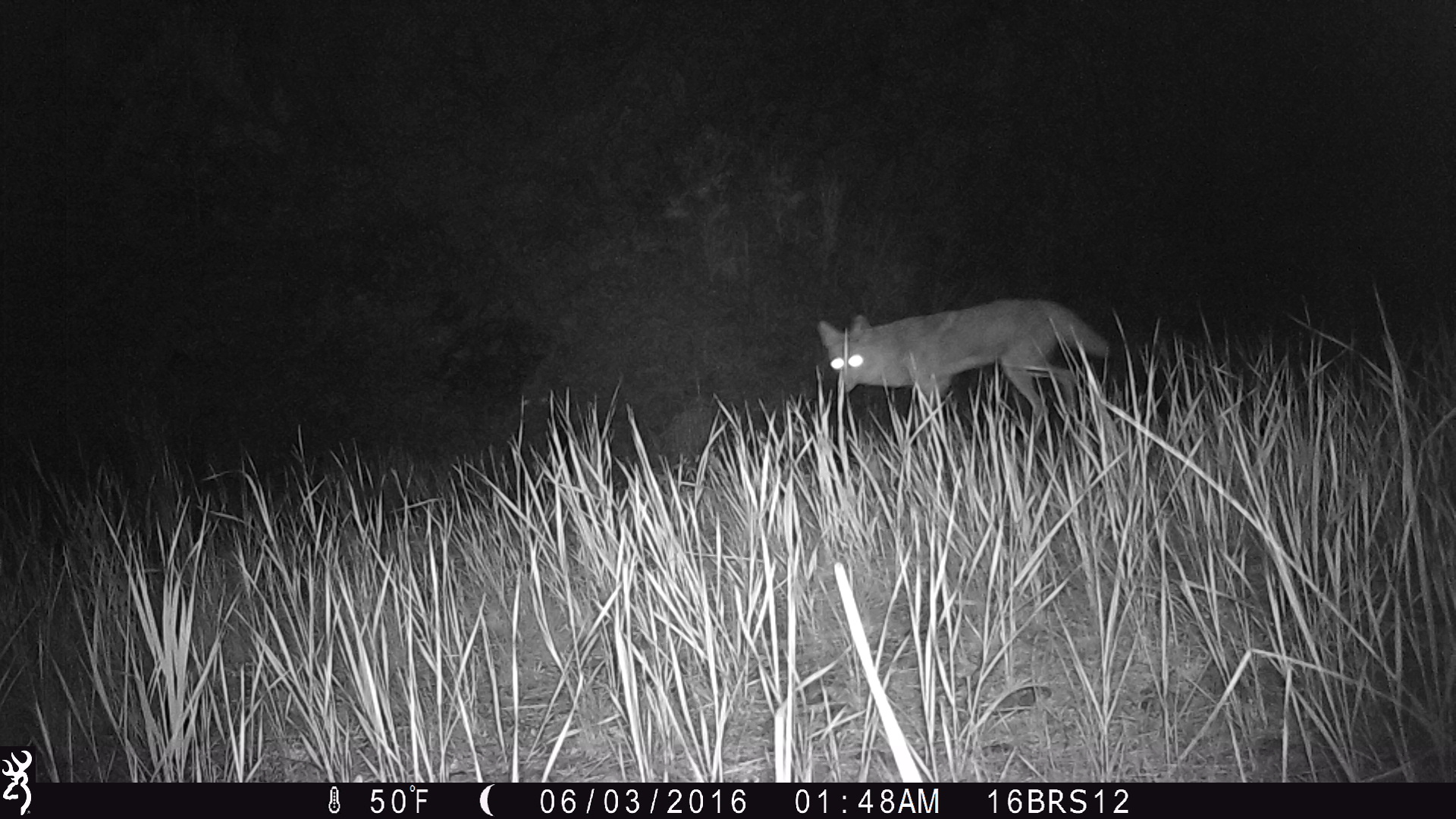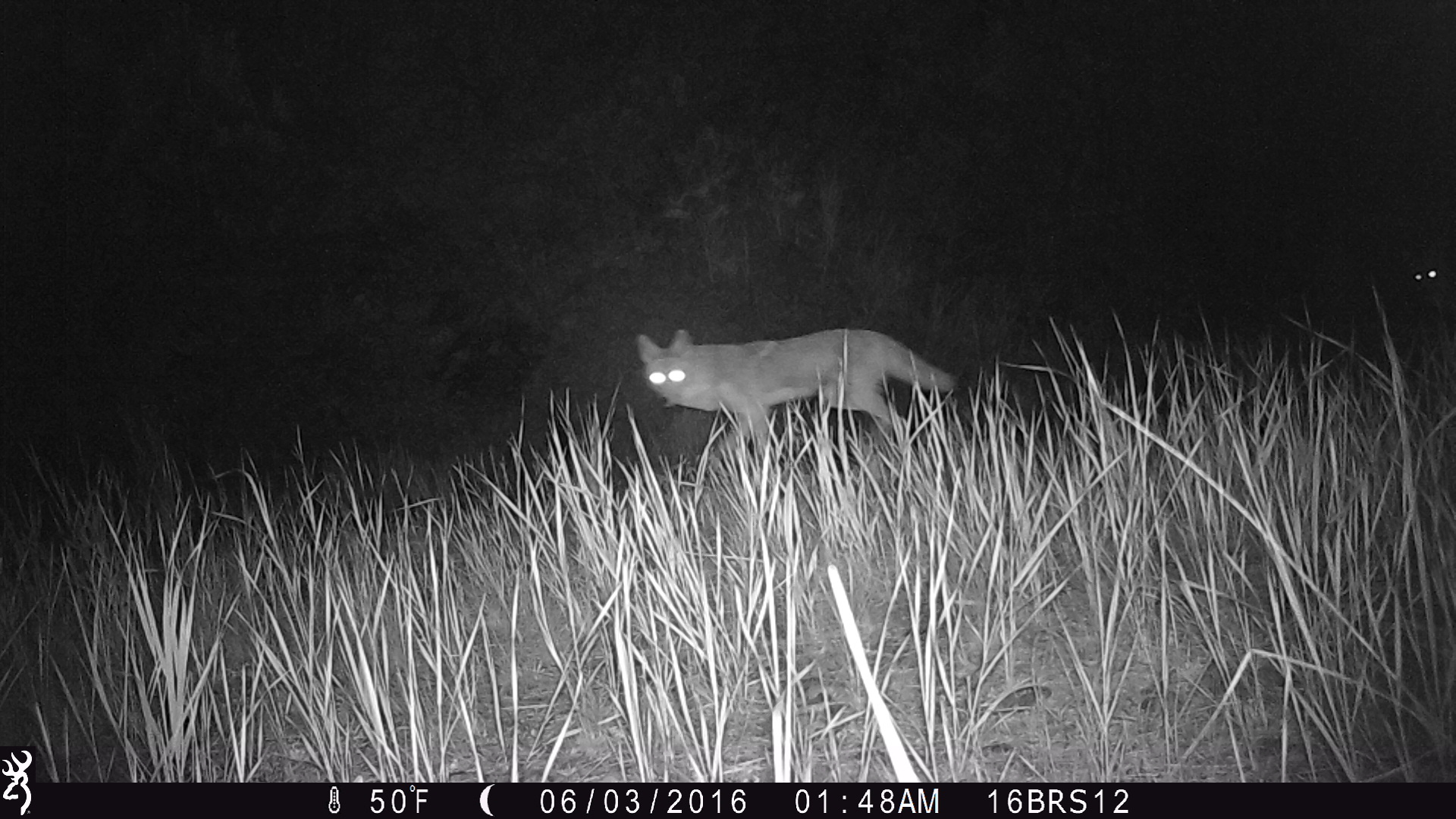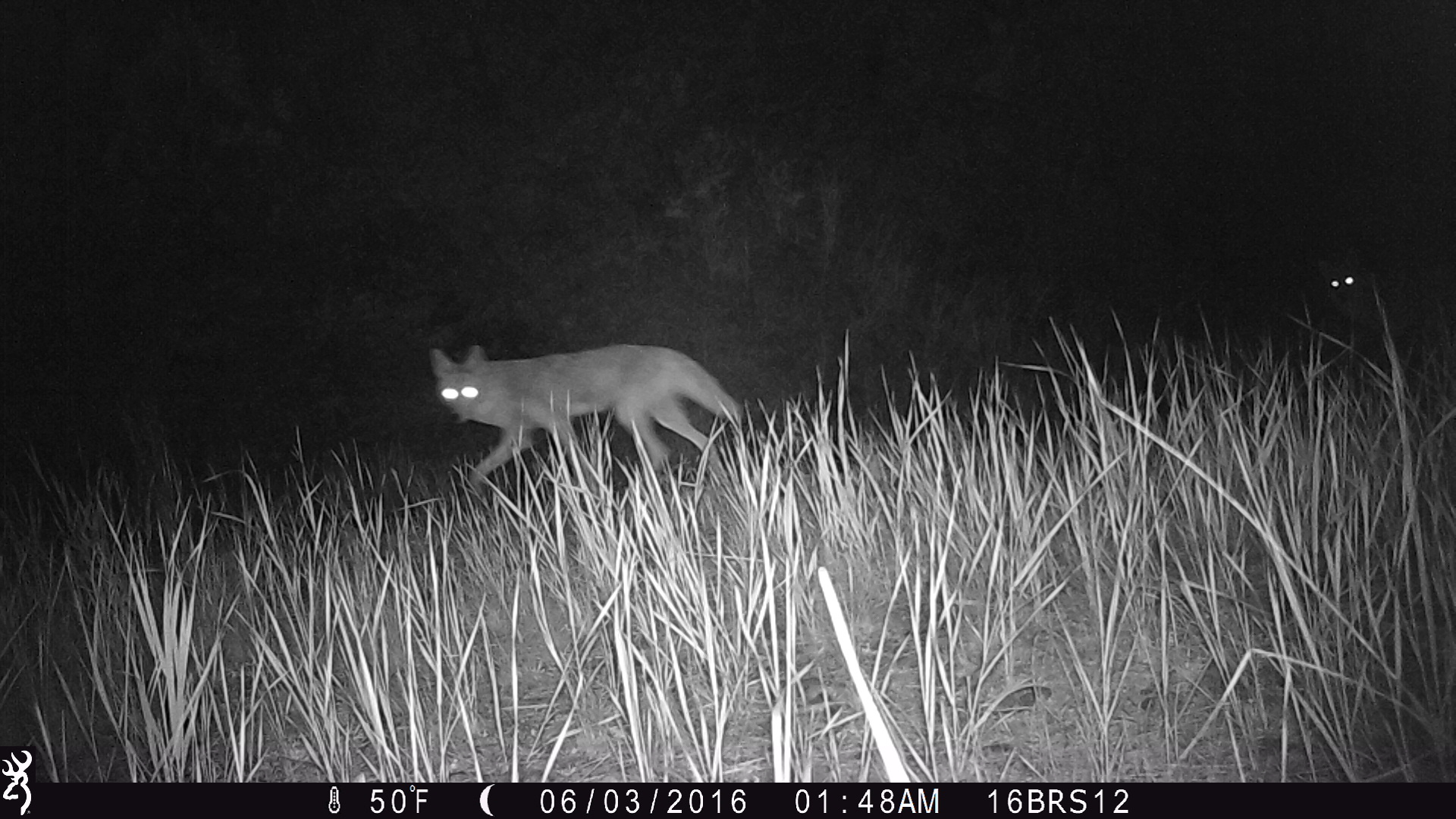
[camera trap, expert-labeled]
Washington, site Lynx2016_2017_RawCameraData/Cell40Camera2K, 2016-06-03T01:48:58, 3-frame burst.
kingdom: Animalia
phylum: Chordata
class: Mammalia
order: Carnivora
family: Canidae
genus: Canis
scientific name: Canis latrans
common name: coyote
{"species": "Canis latrans (coyote)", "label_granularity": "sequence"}